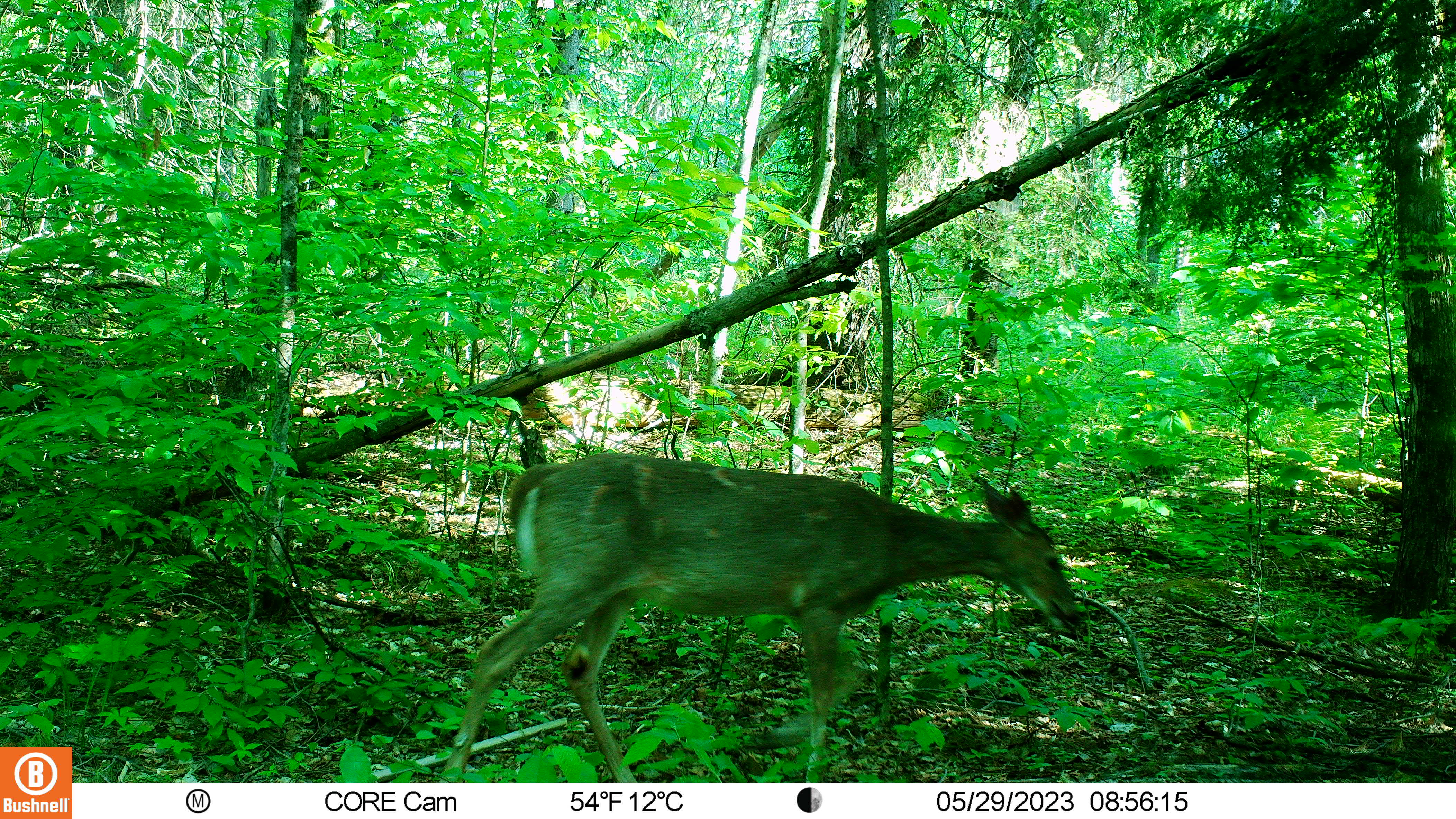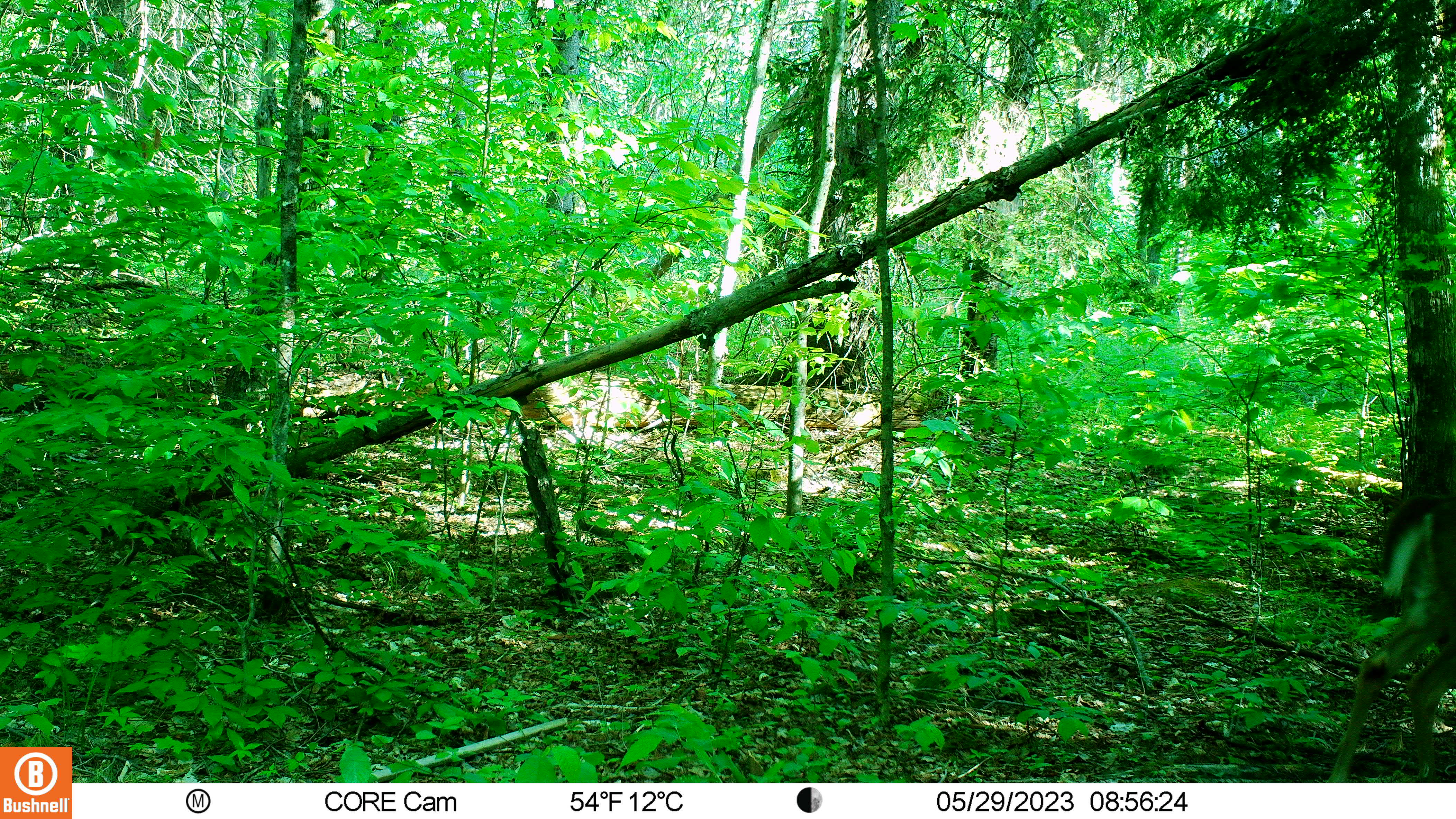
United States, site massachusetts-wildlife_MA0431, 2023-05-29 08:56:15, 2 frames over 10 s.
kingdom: Animalia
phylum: Chordata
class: Mammalia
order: Artiodactyla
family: Cervidae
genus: Odocoileus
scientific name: Odocoileus virginianus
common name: white-tailed deer